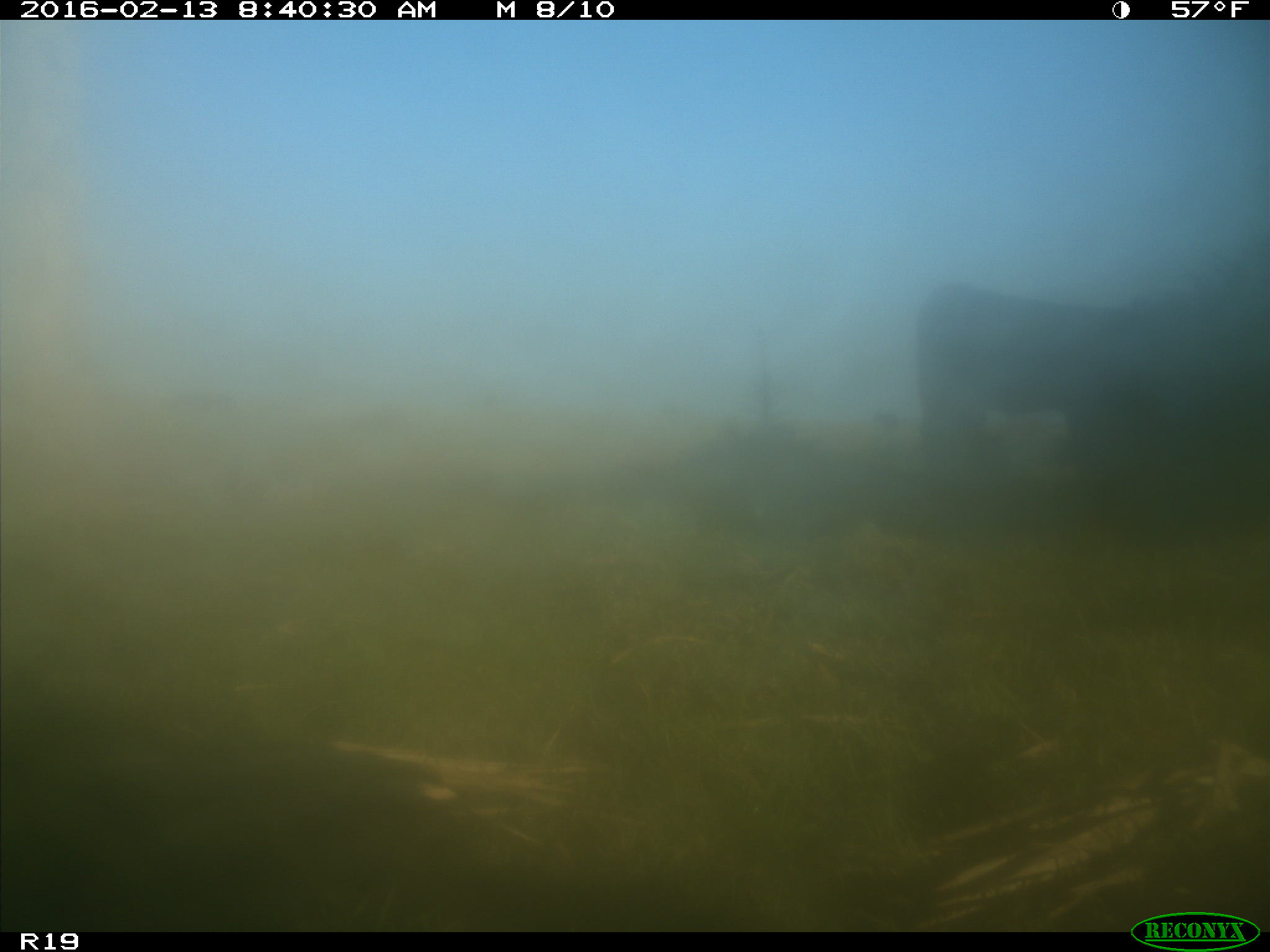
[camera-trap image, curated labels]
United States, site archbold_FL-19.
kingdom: Animalia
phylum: Chordata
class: Mammalia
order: Artiodactyla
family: Bovidae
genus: Bos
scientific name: Bos taurus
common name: domestic cow